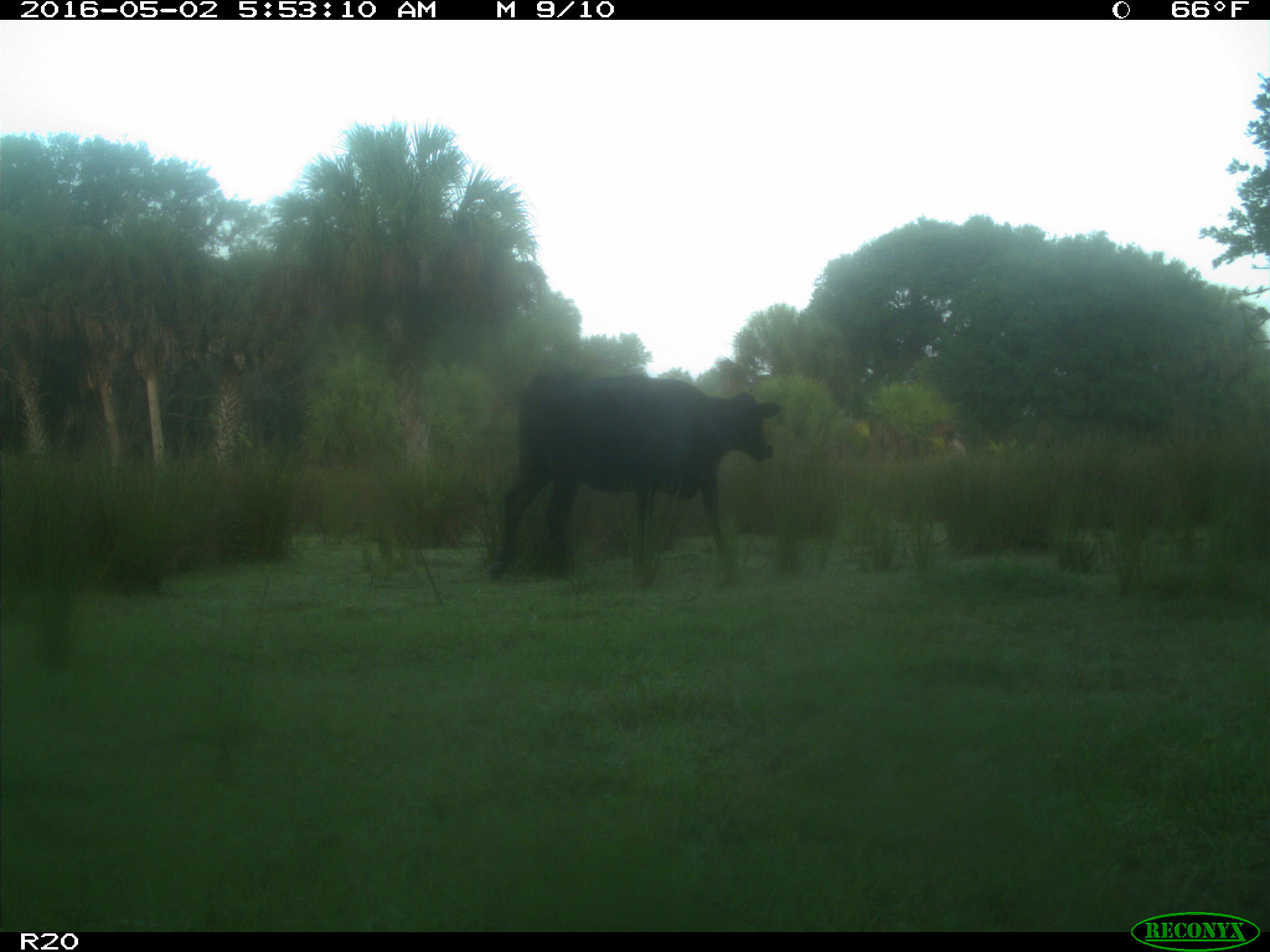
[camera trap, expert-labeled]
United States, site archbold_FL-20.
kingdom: Animalia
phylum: Chordata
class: Mammalia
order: Artiodactyla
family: Bovidae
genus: Bos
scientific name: Bos taurus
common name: domestic cow